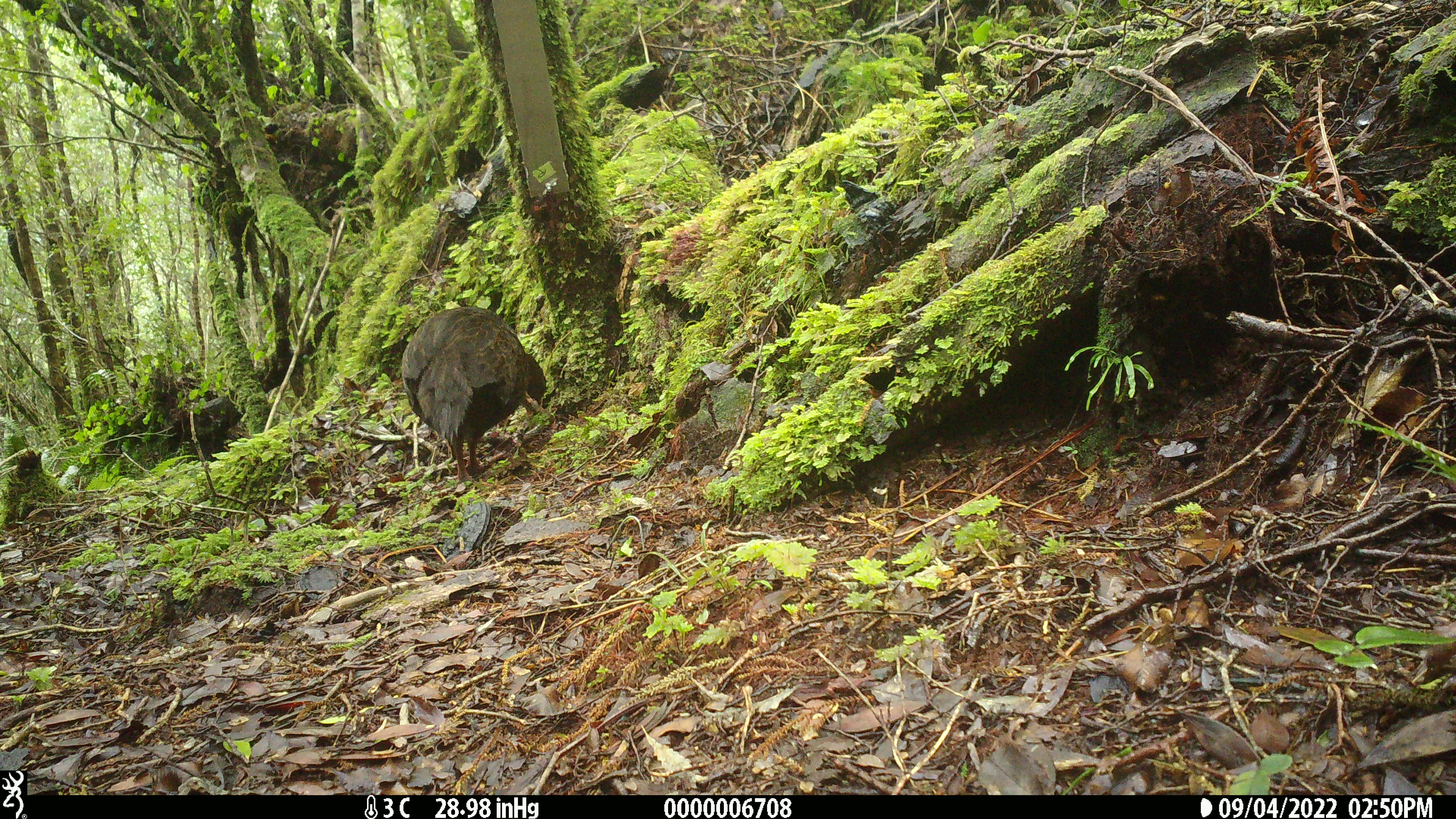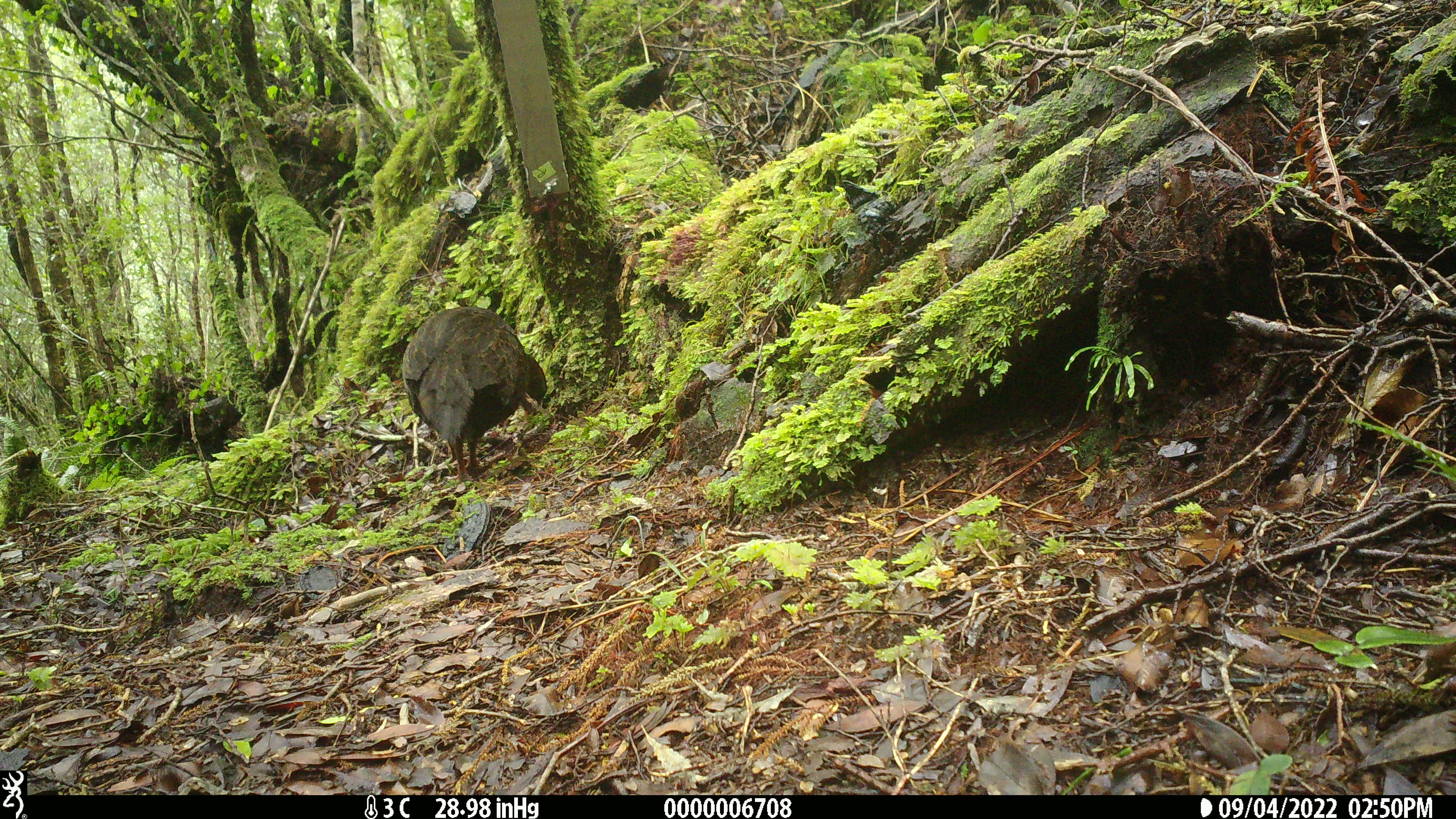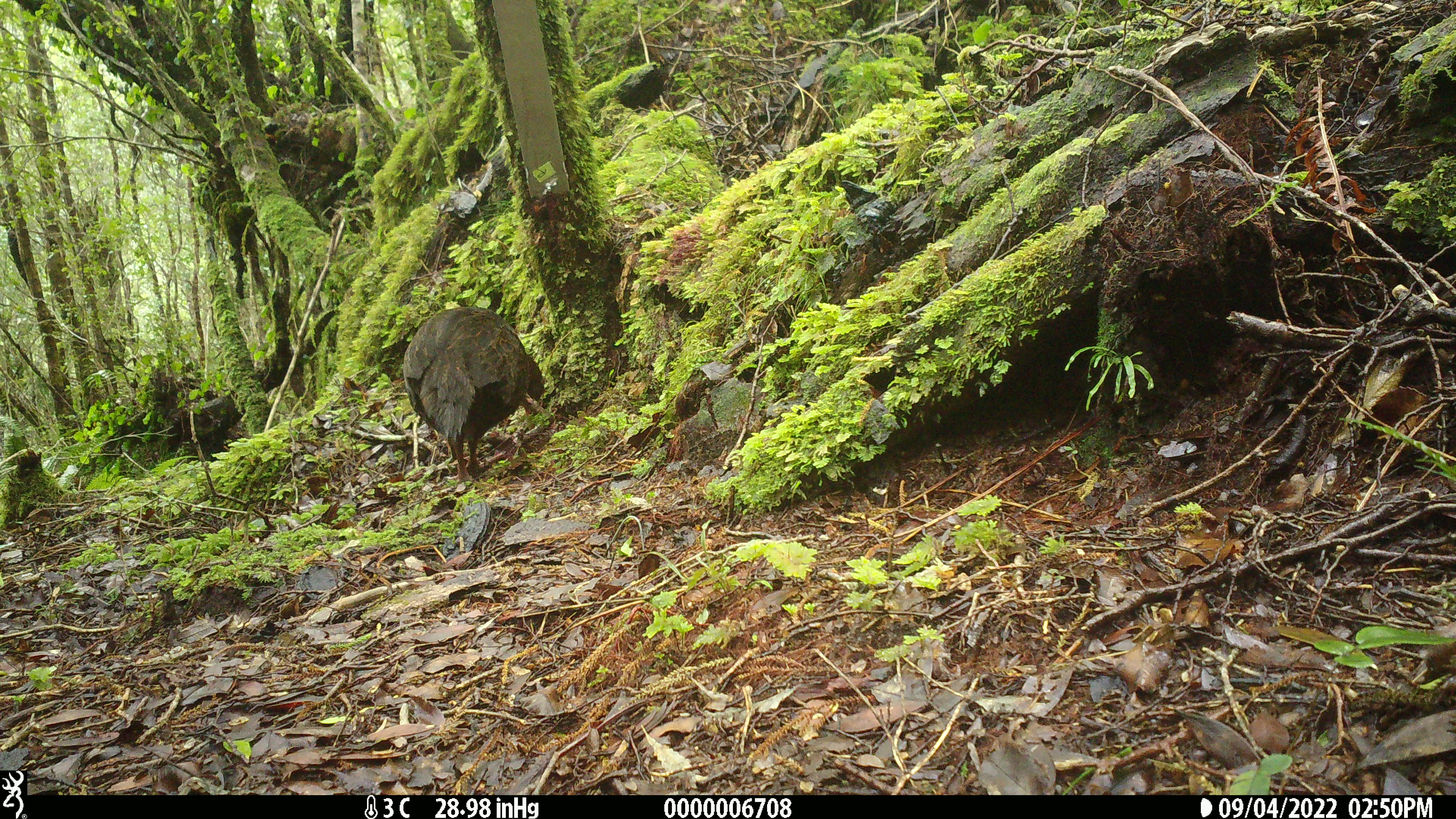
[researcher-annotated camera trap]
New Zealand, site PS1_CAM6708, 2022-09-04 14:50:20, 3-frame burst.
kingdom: Animalia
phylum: Chordata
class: Aves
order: Gruiformes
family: Rallidae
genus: Gallirallus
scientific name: Gallirallus australis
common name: weka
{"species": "weka (Gallirallus australis)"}